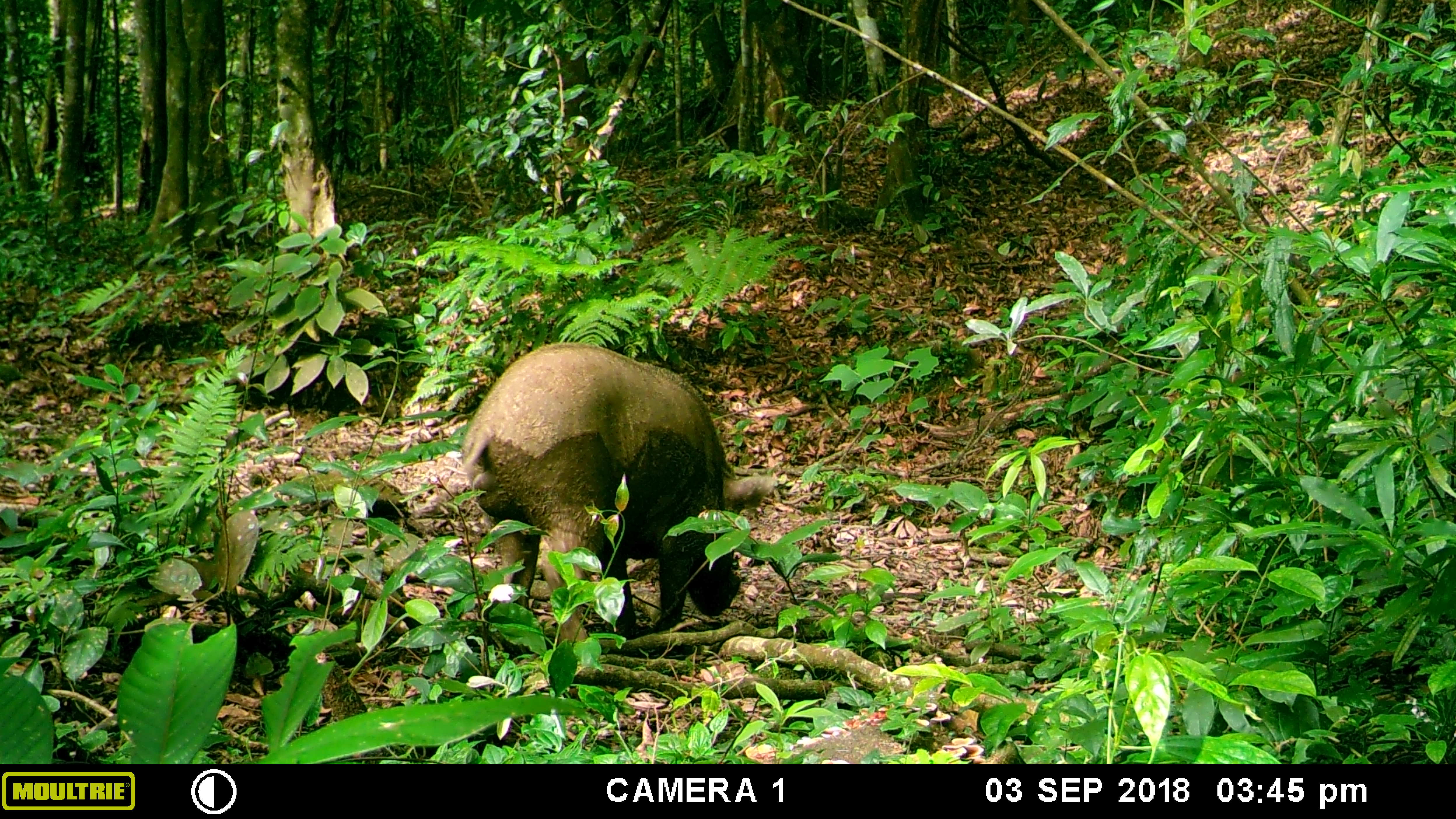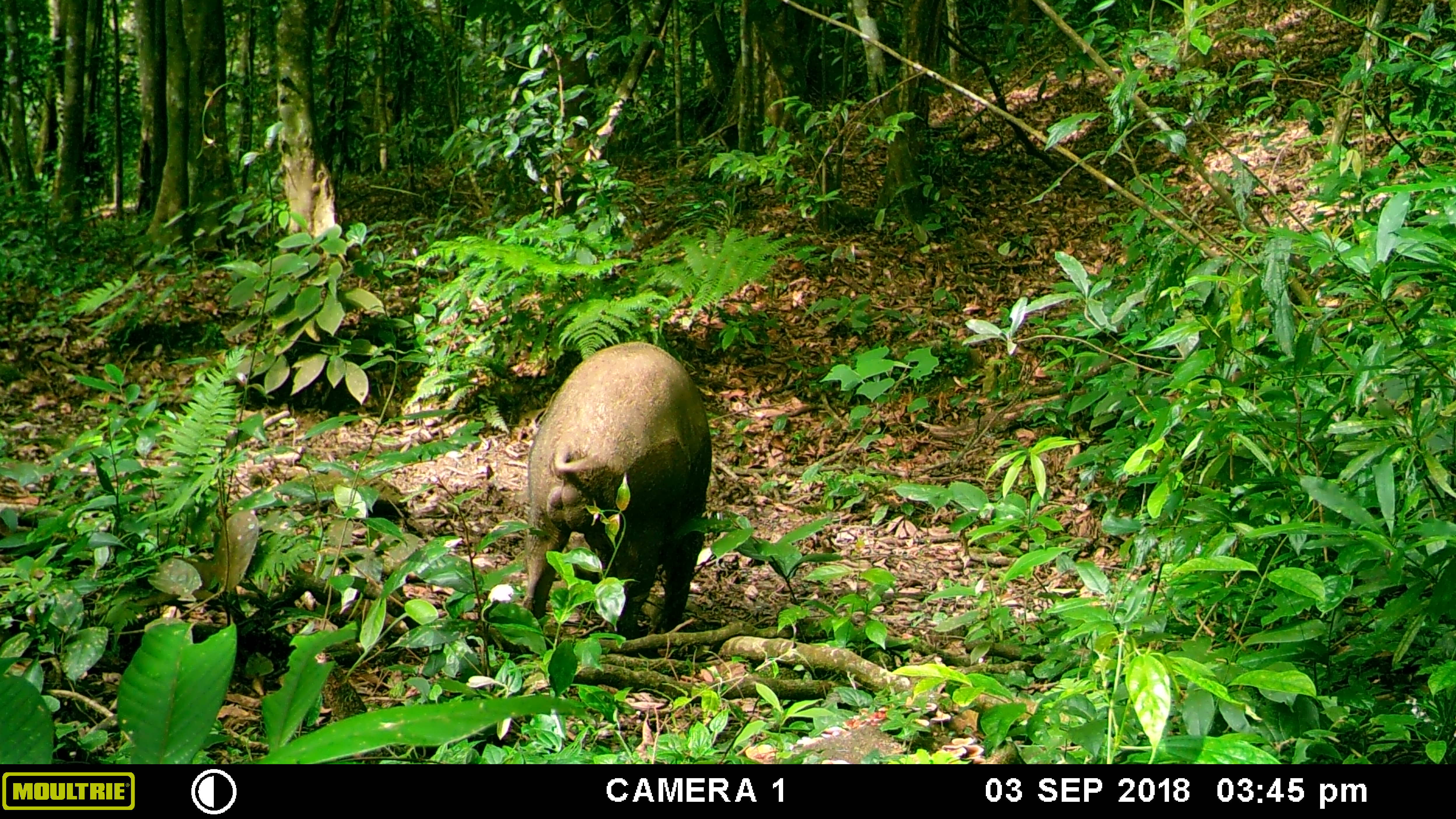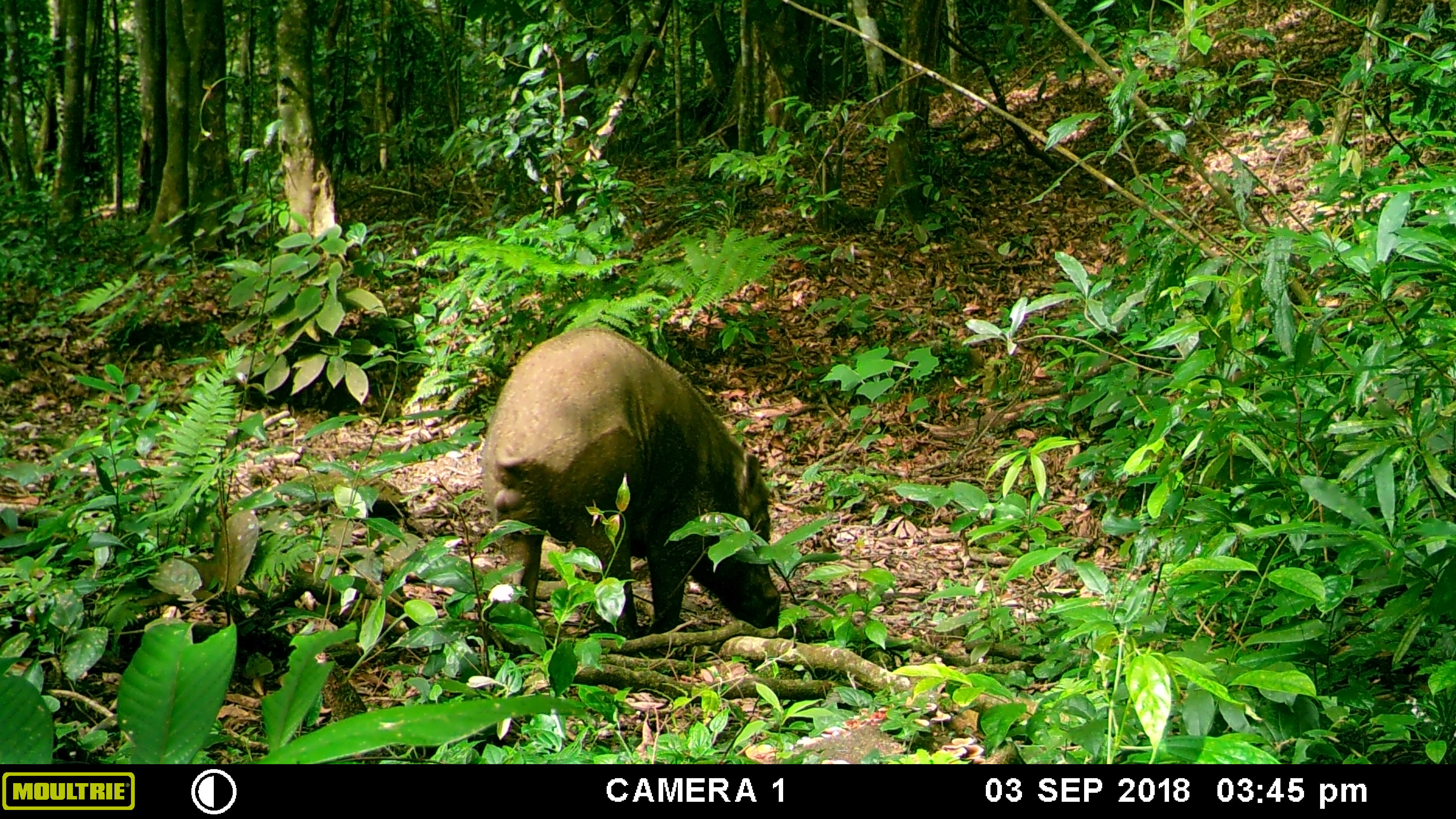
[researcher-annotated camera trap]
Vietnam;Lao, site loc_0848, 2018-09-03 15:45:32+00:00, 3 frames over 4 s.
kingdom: Animalia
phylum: Chordata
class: Mammalia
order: Artiodactyla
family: Suidae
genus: Sus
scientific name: Sus scrofa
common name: eurasian wild pig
Eurasian wild pig (Sus scrofa). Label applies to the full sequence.